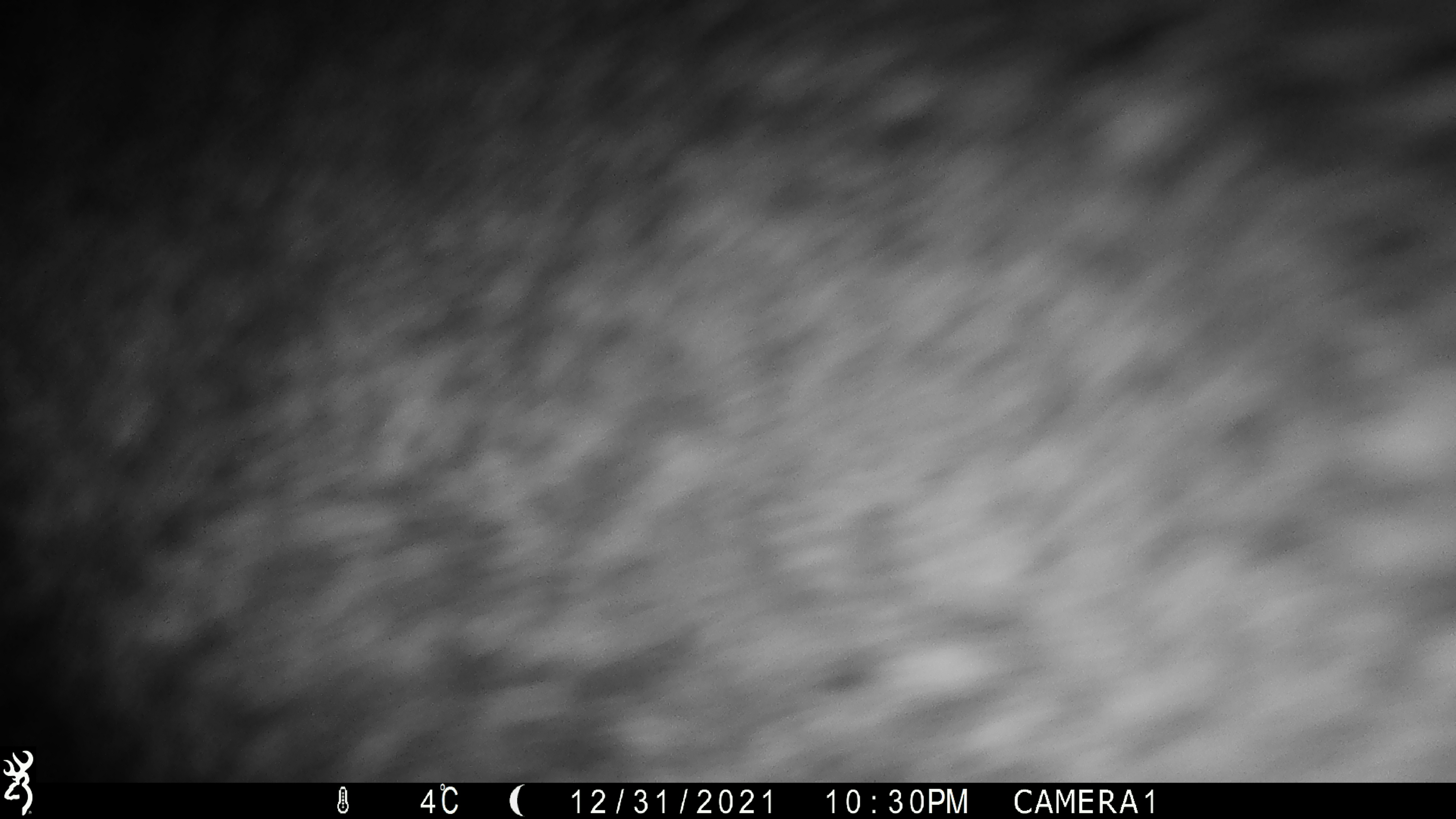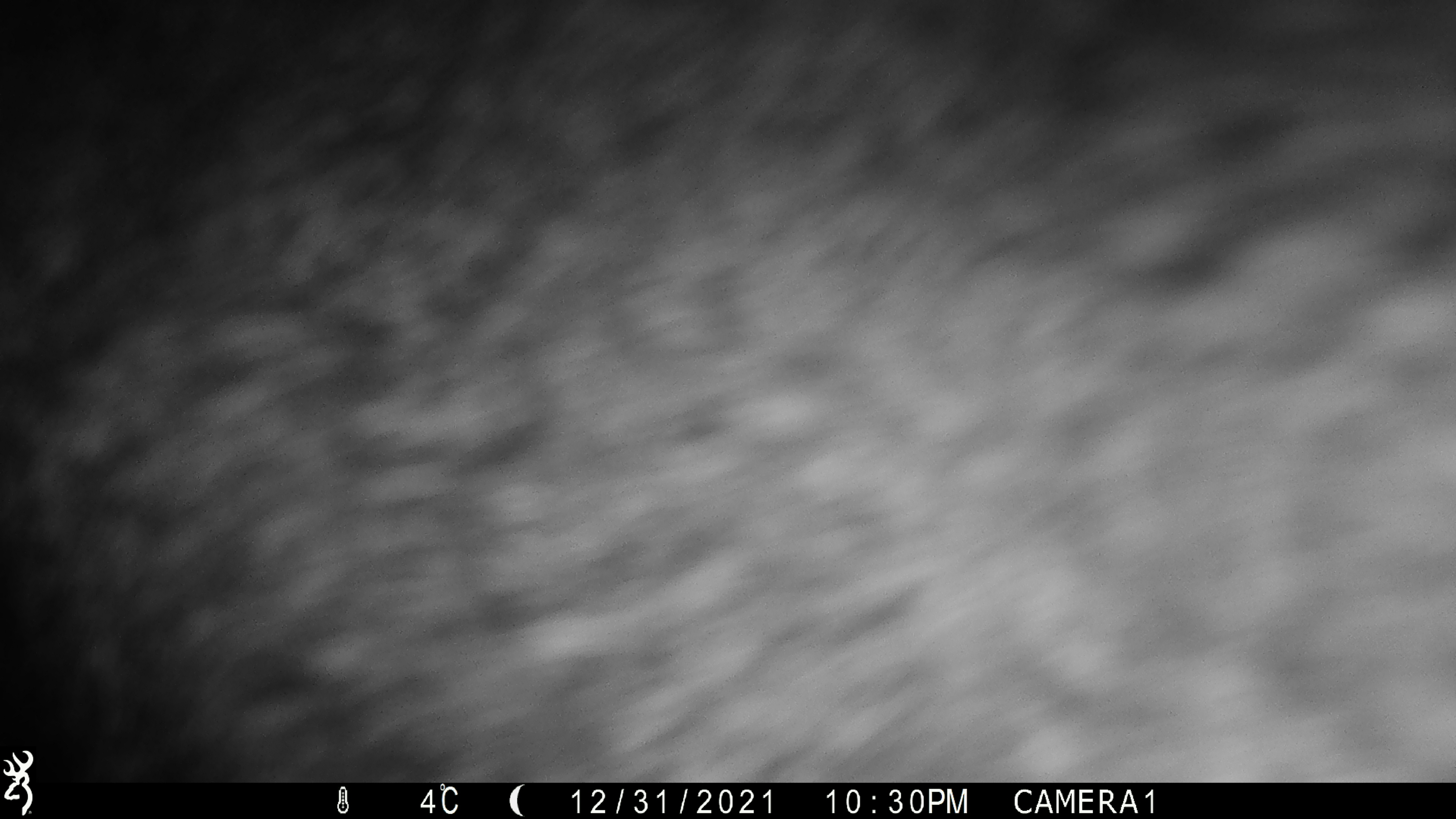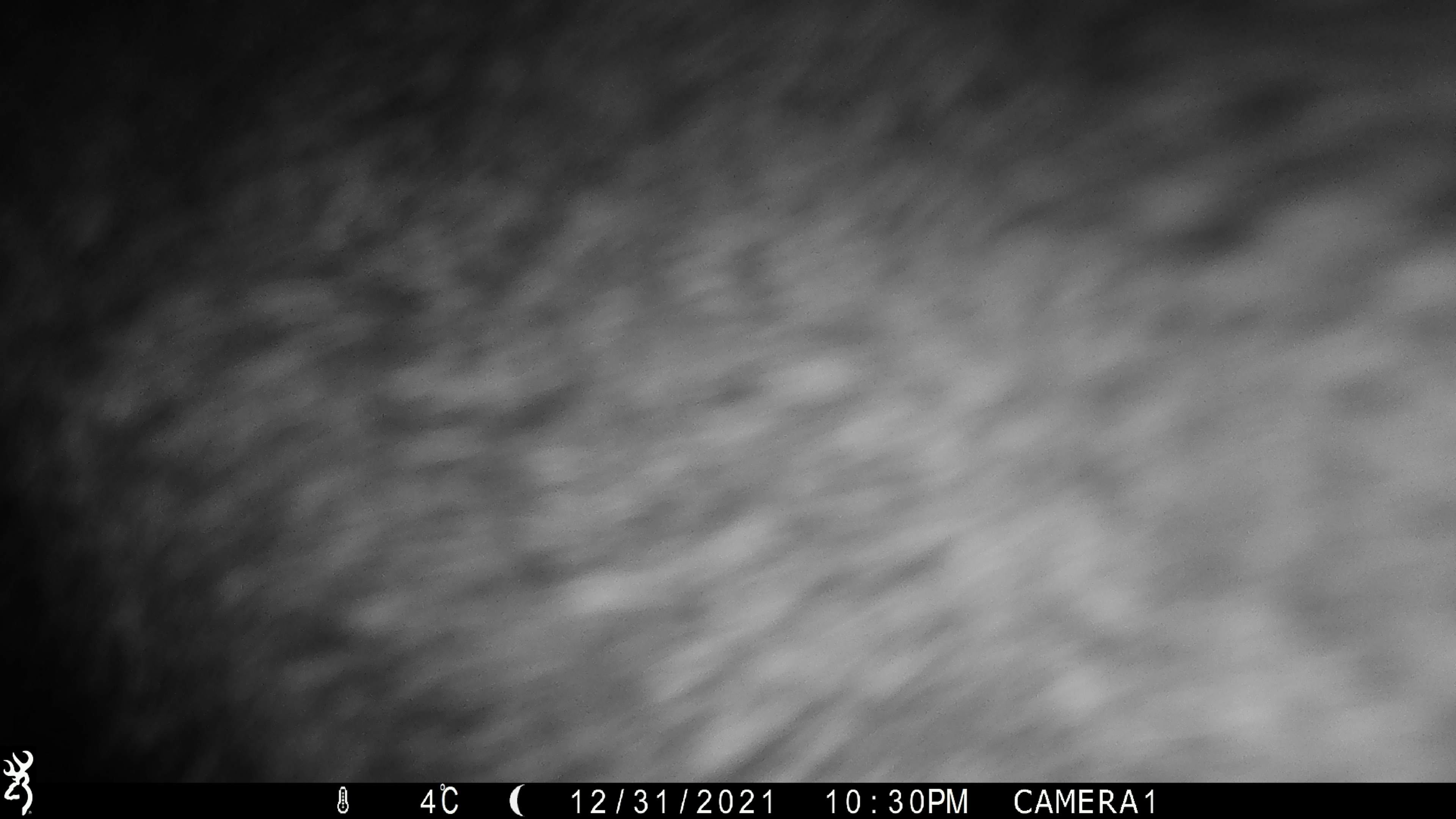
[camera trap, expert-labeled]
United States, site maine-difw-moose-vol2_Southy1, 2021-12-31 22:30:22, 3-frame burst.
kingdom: Animalia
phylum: Chordata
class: Mammalia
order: Artiodactyla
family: Cervidae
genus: Alces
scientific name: Alces alces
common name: moose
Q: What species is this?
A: Moose (Alces alces).